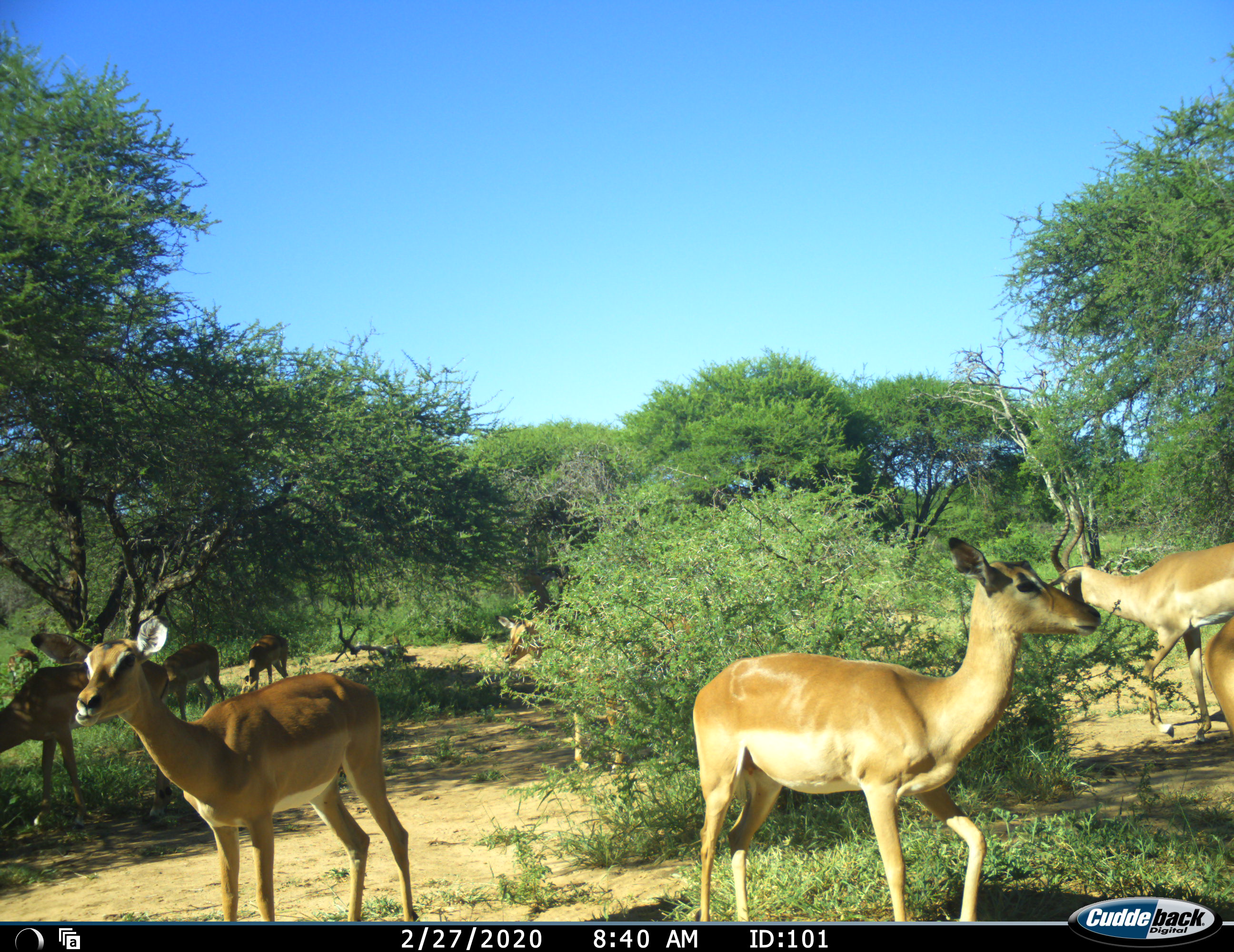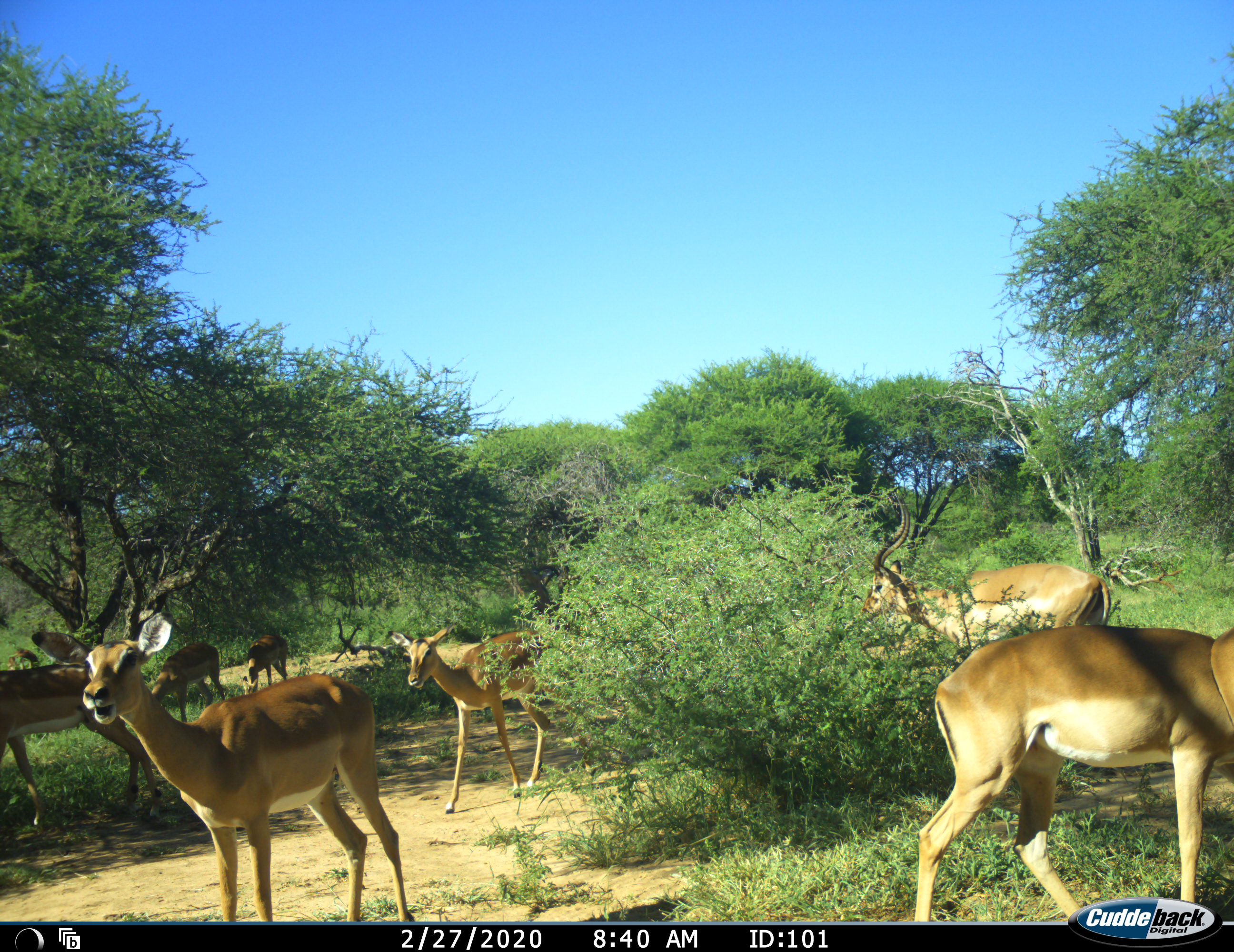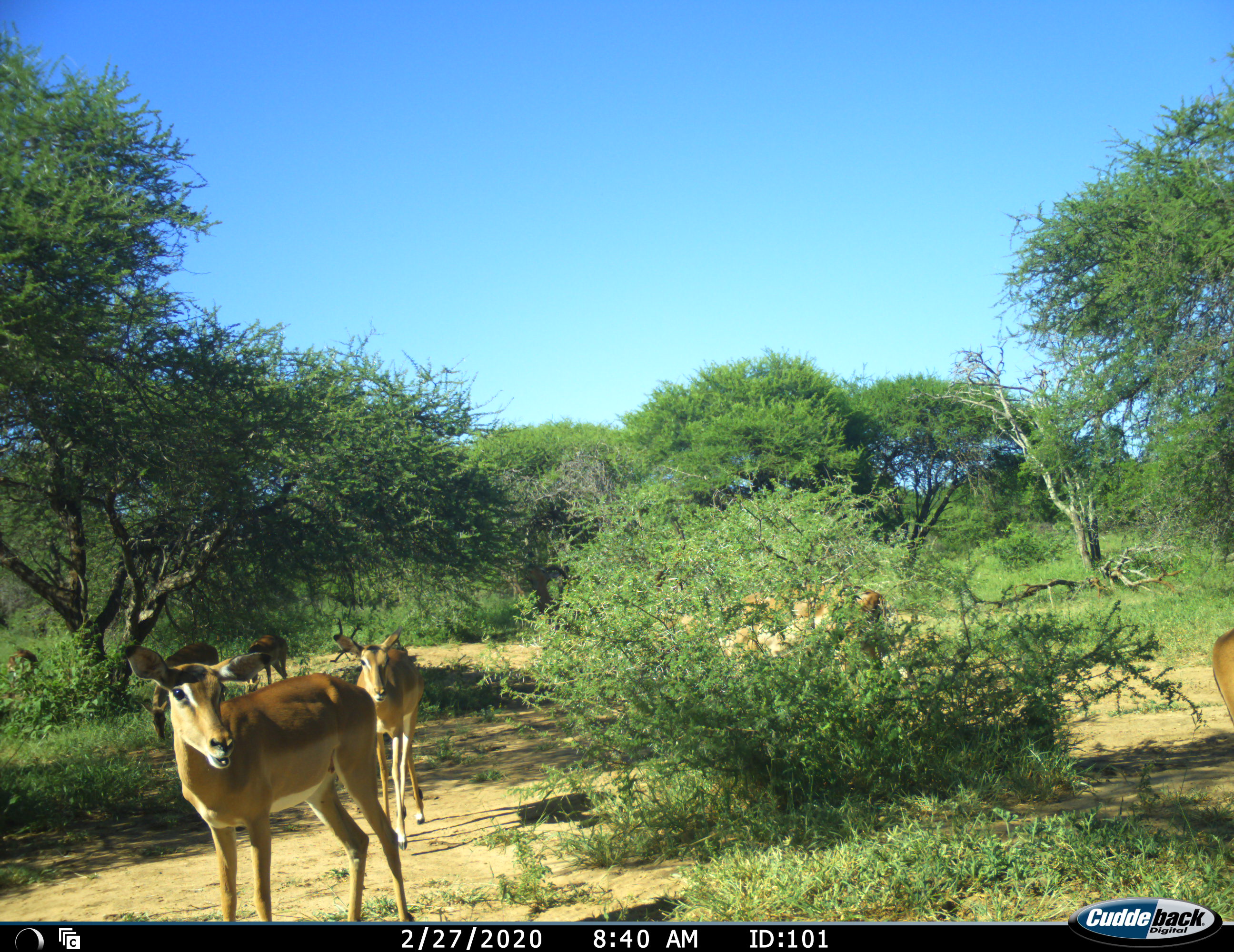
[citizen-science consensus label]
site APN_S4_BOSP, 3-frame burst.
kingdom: Animalia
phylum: Chordata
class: Mammalia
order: Artiodactyla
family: Bovidae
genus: Aepyceros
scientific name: Aepyceros melampus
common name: impala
Impala (Aepyceros melampus), count 8. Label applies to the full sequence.